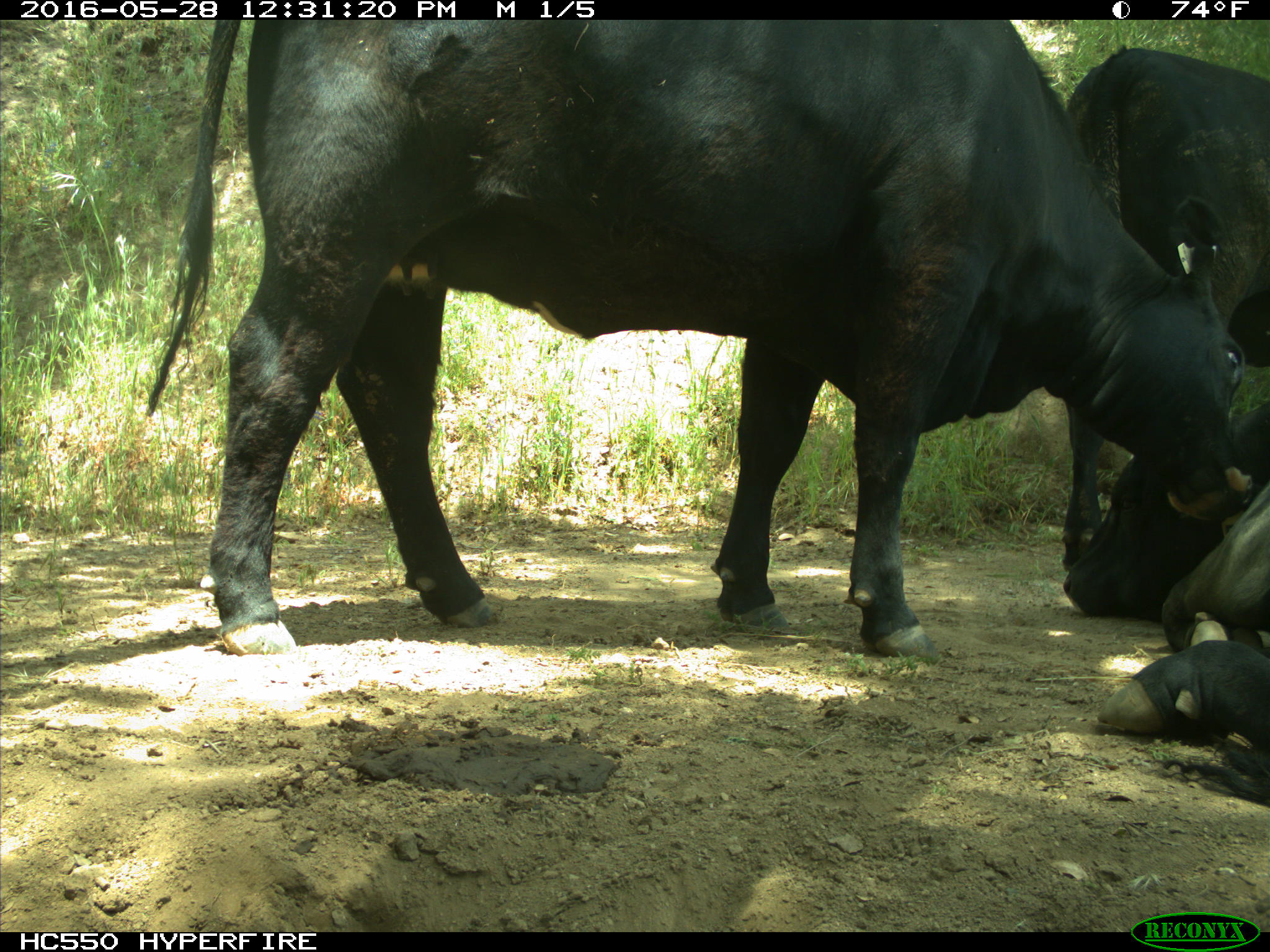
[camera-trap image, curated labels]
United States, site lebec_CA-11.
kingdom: Animalia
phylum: Chordata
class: Mammalia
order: Artiodactyla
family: Bovidae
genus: Bos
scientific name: Bos taurus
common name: domestic cow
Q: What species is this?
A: Bos taurus (domestic cow).